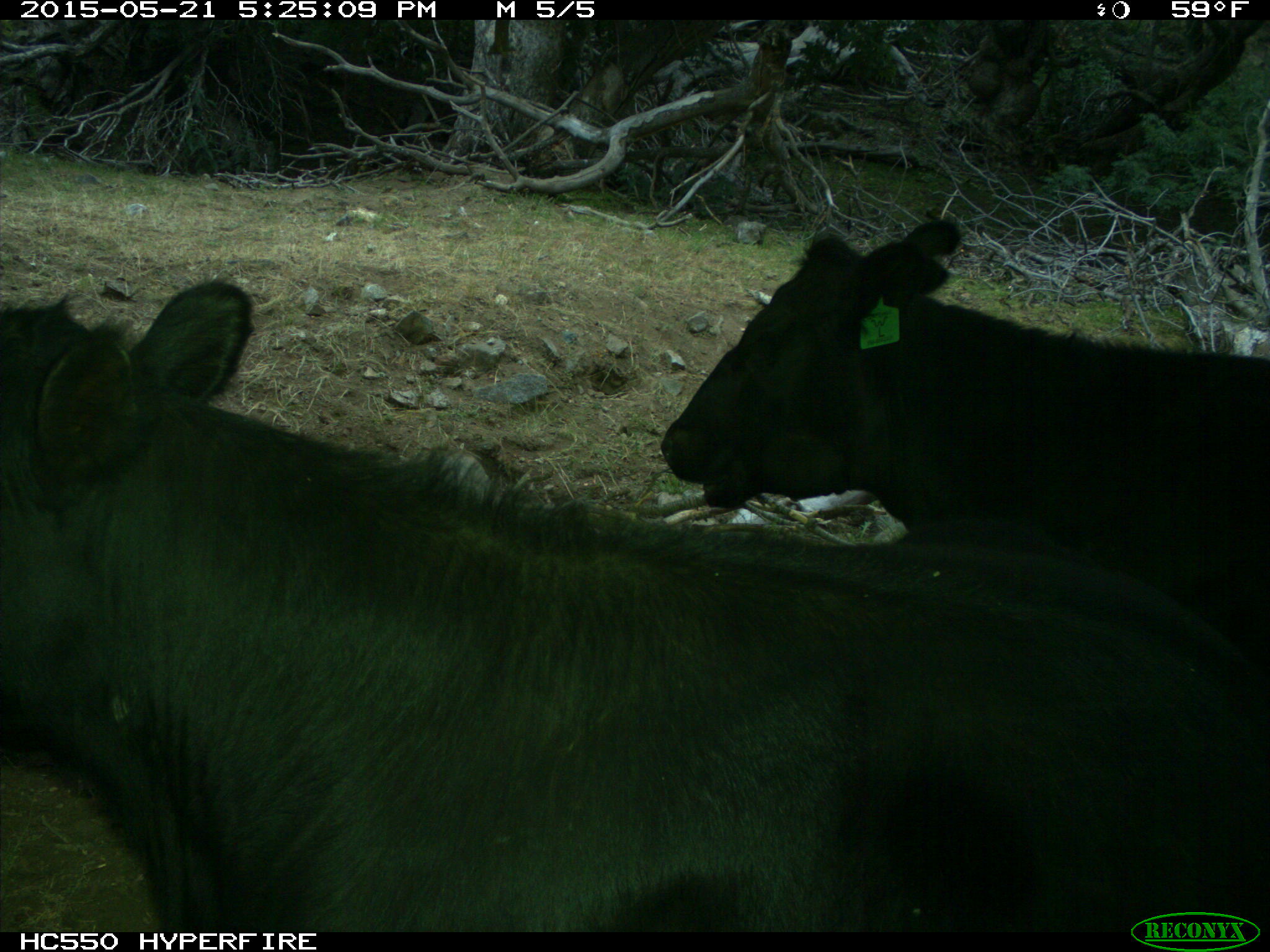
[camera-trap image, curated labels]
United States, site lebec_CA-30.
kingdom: Animalia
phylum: Chordata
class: Mammalia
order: Artiodactyla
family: Bovidae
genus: Bos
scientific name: Bos taurus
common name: domestic cow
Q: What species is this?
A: Bos taurus (domestic cow).